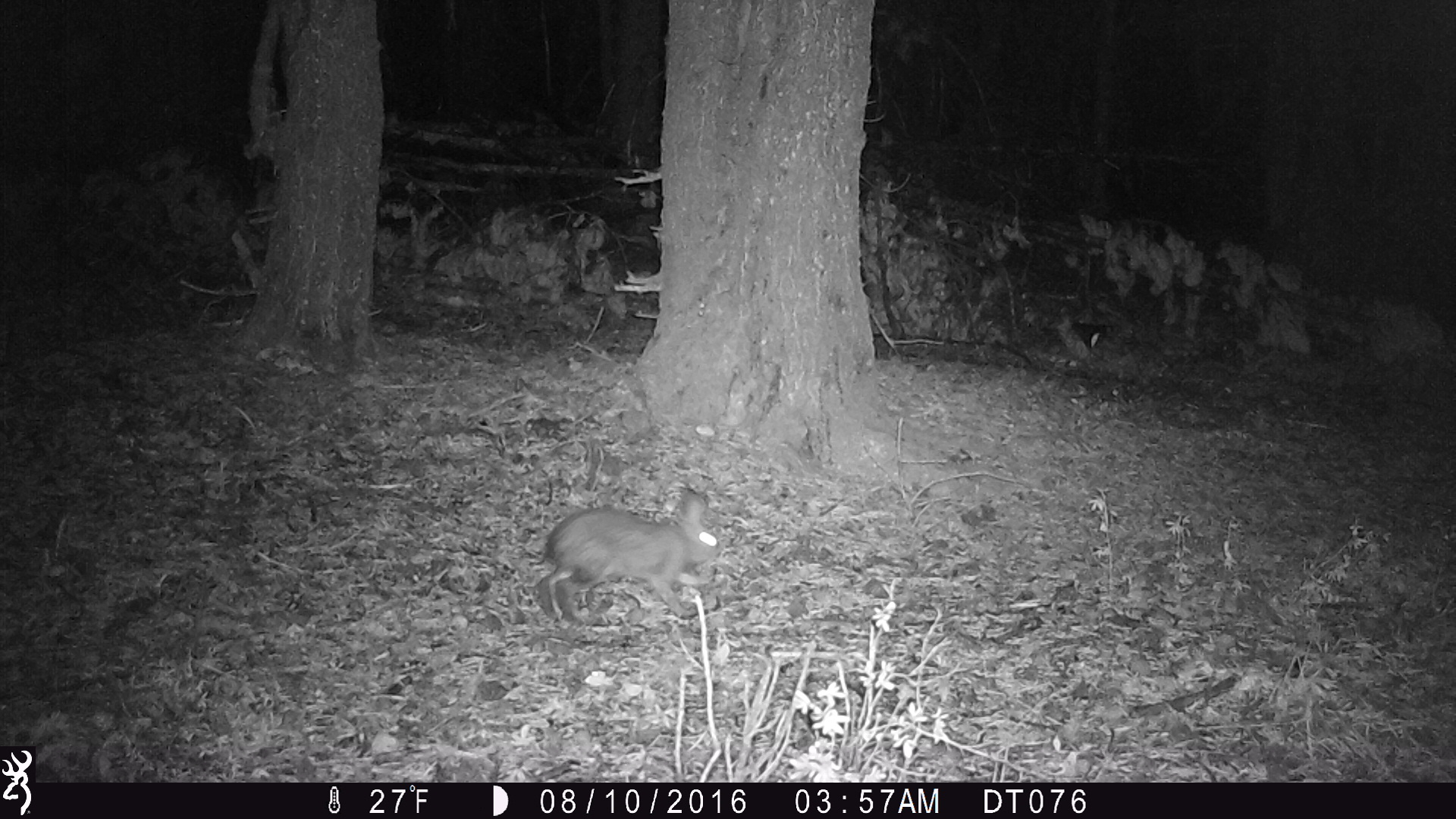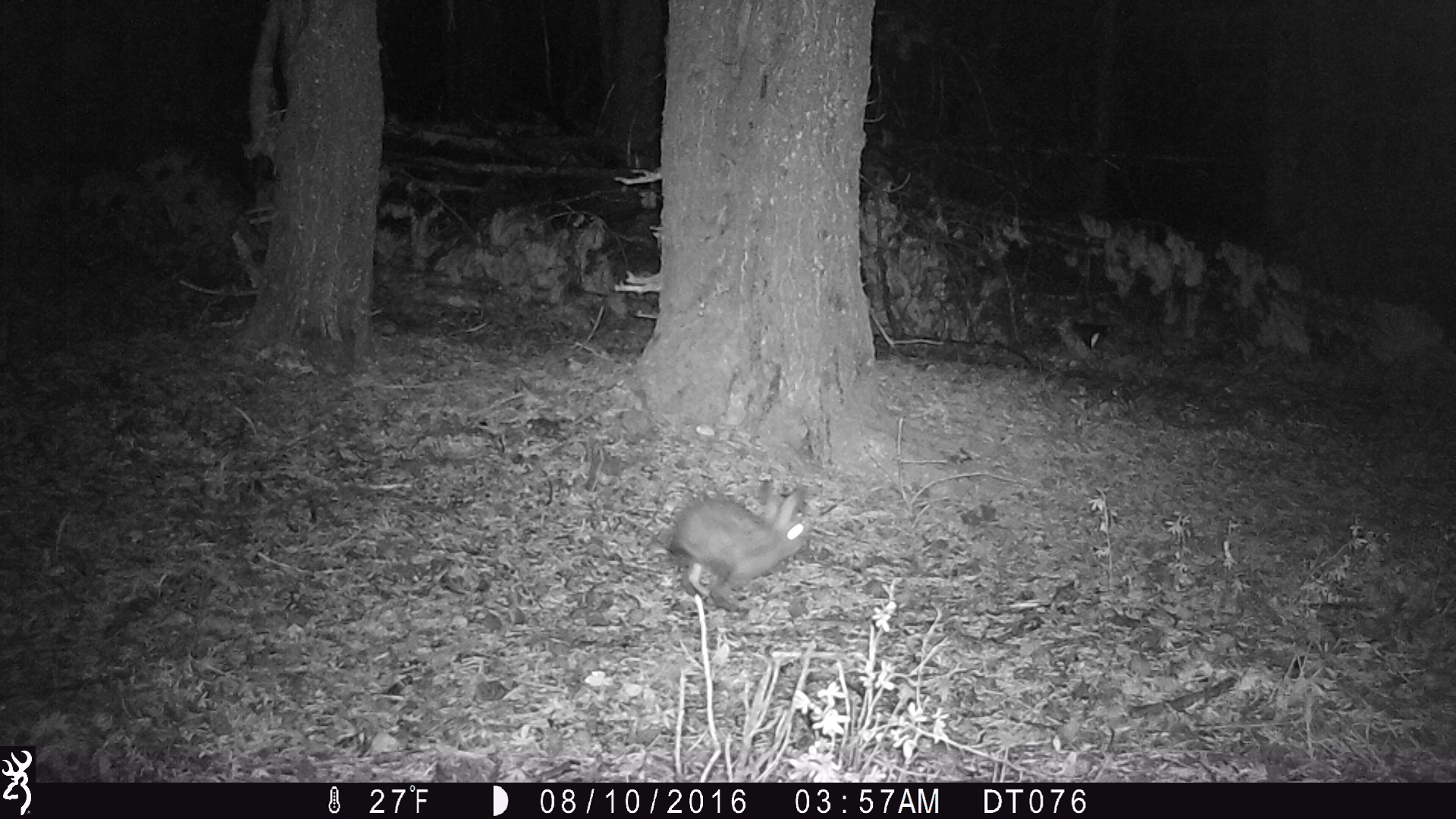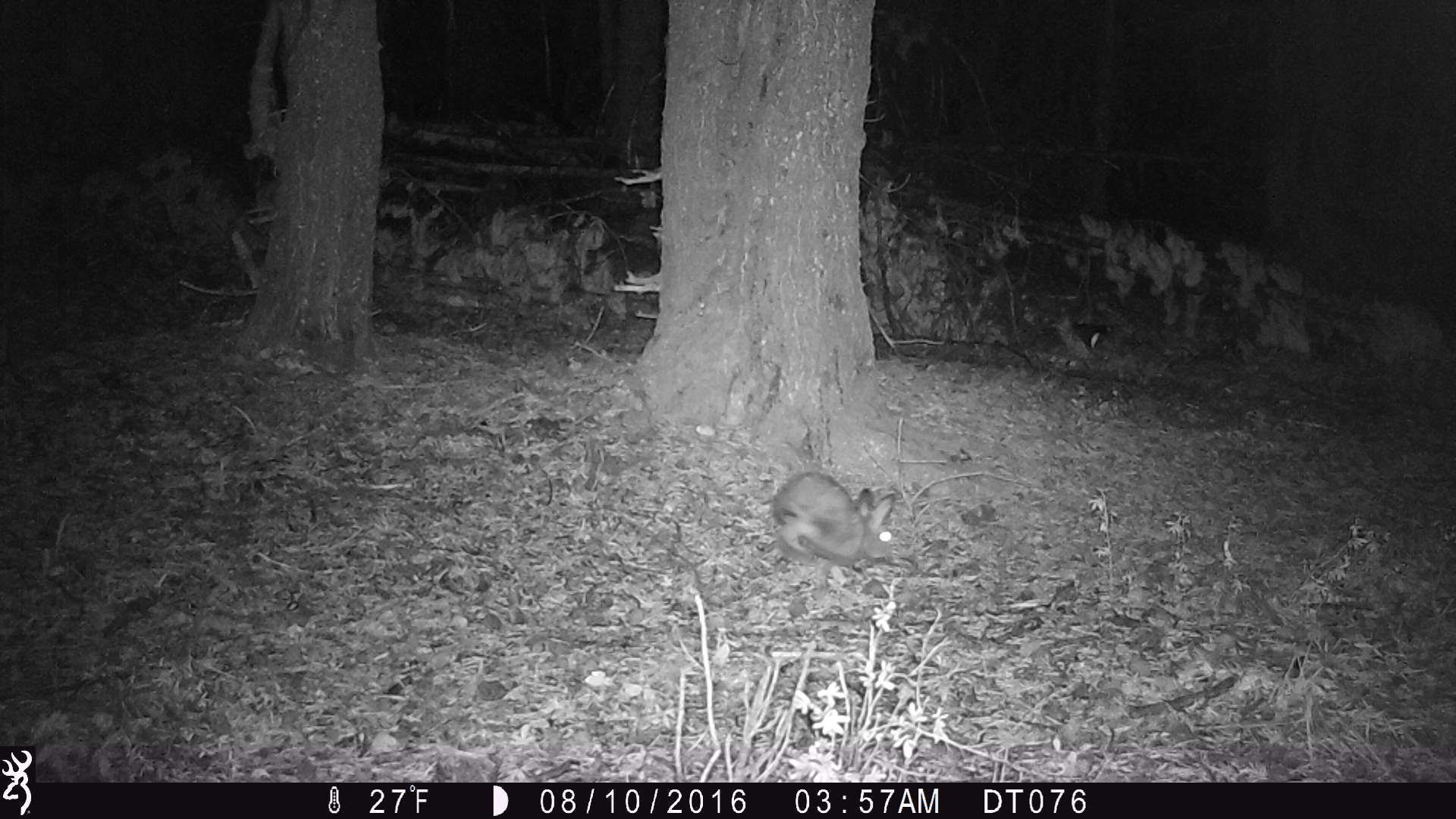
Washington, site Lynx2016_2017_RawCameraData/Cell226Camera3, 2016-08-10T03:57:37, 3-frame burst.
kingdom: Animalia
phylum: Chordata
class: Mammalia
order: Lagomorpha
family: Leporidae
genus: Lepus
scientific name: Lepus americanus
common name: snowshoe hare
Lepus americanus (snowshoe hare). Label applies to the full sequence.